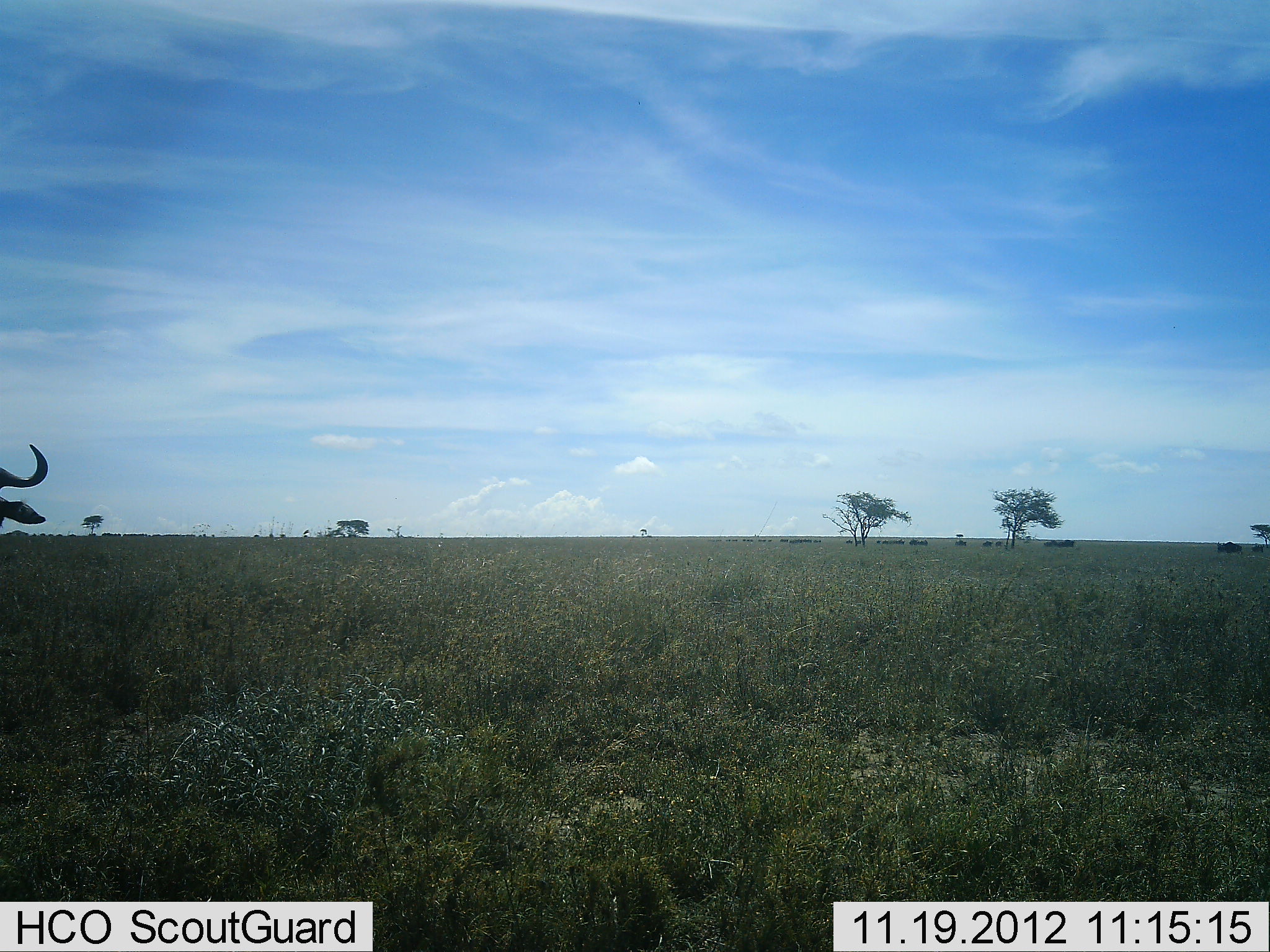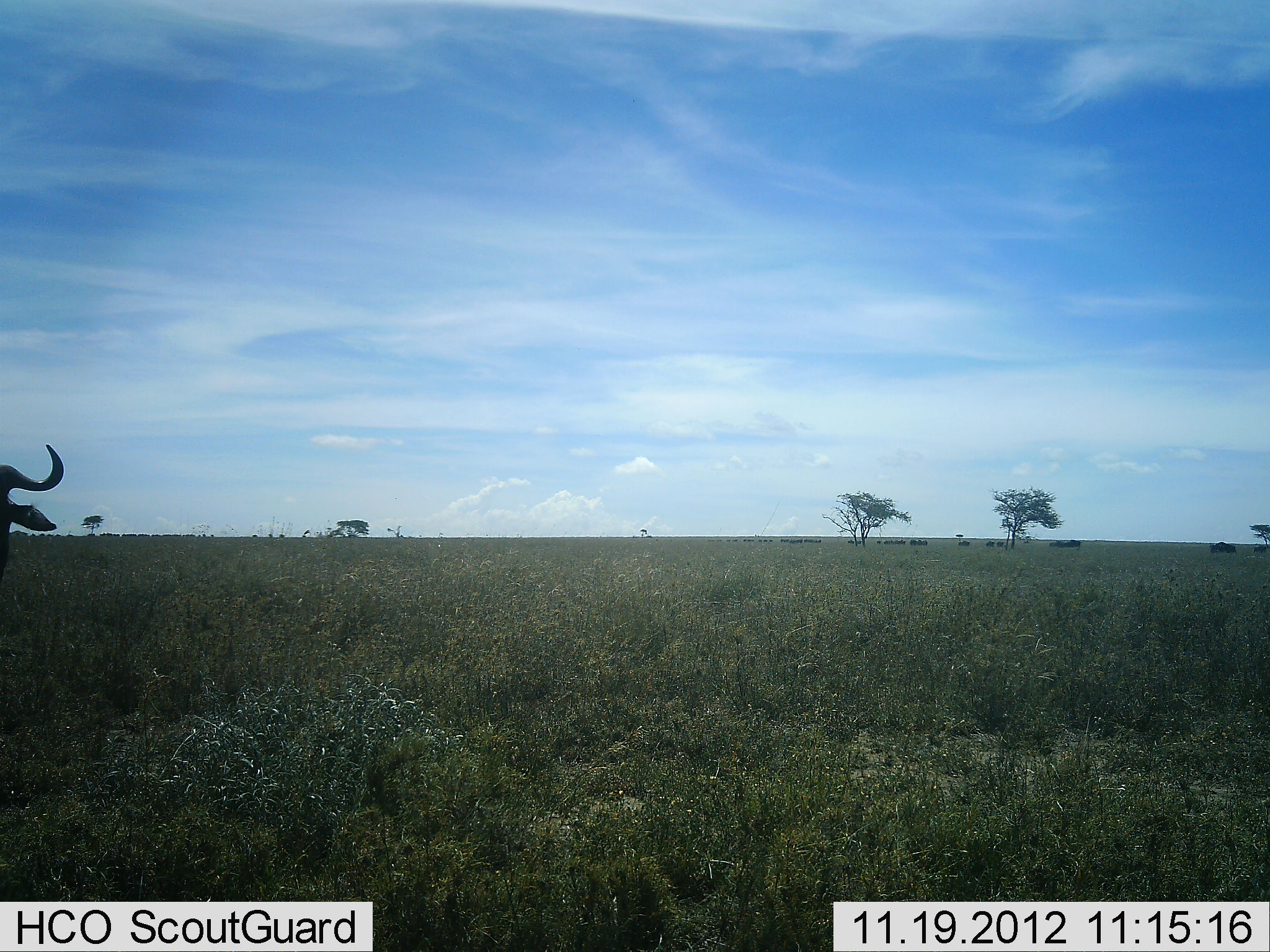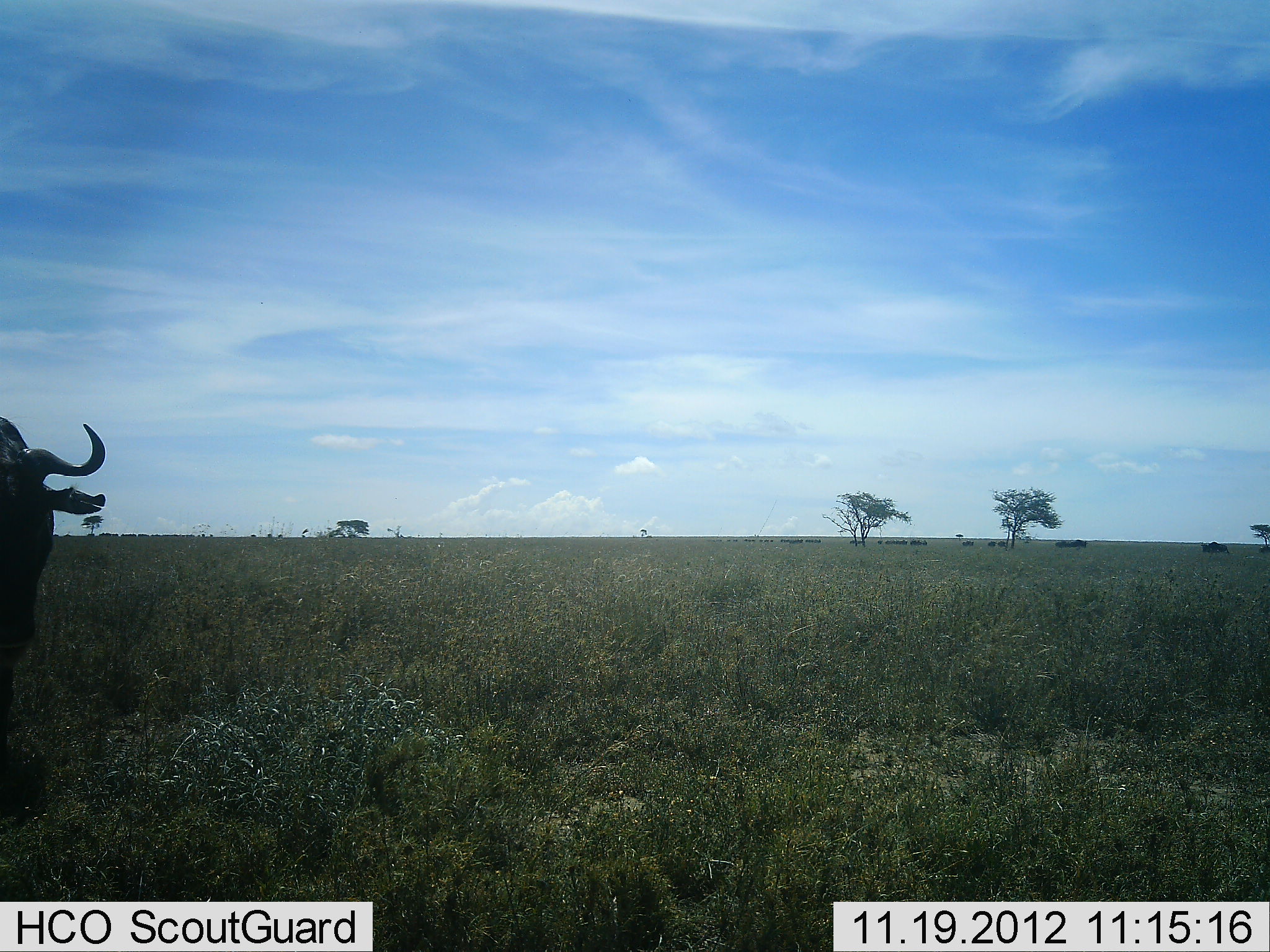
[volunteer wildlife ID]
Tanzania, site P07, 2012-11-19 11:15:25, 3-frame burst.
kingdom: Animalia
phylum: Chordata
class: Mammalia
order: Artiodactyla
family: Bovidae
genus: Connochaetes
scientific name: Connochaetes taurinus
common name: blue wildebeest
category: wildebeest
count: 1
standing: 55%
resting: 0%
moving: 45%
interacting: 0%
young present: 0%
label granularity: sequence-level